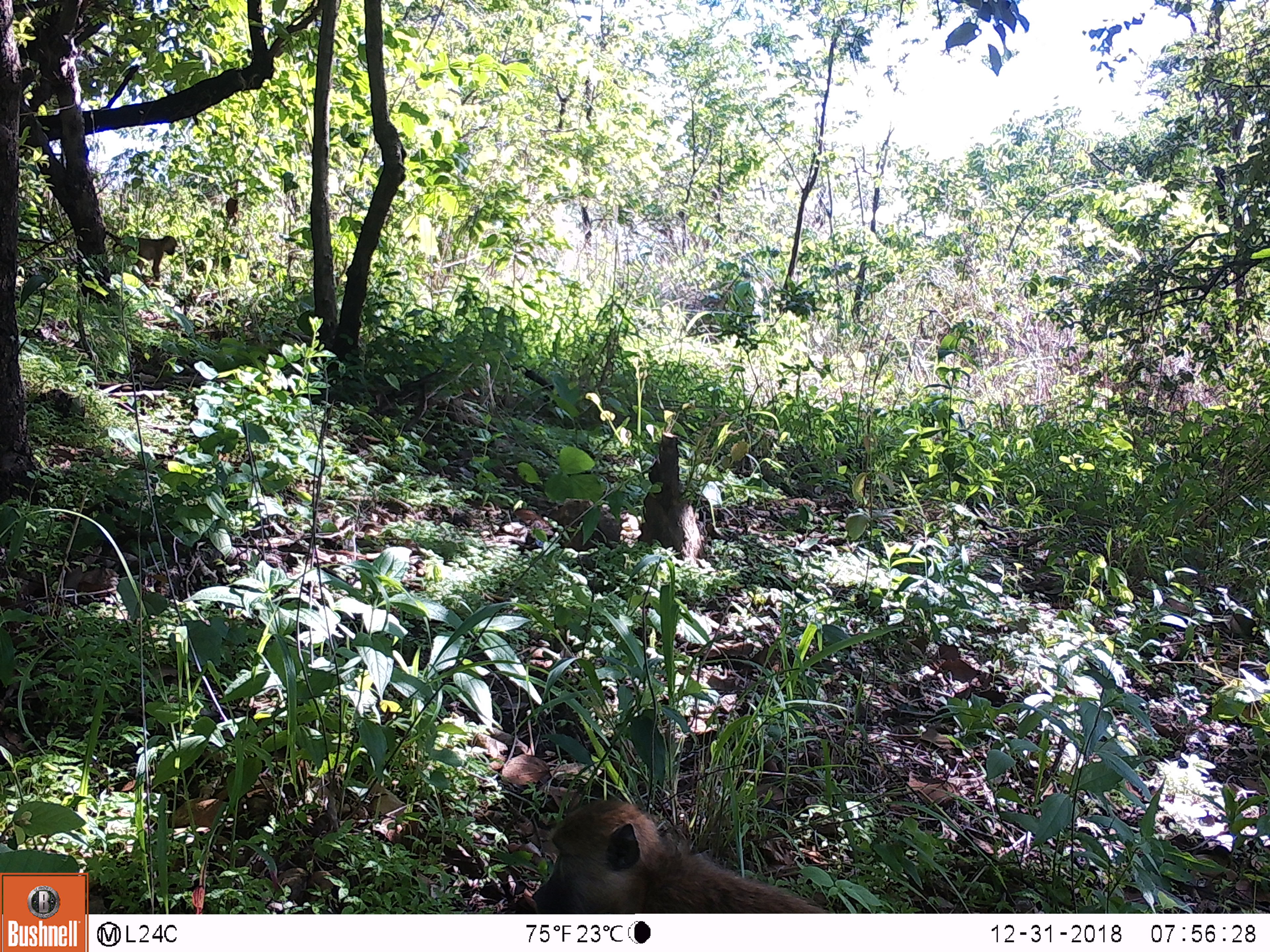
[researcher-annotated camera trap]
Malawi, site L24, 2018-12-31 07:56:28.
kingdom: Animalia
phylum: Chordata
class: Mammalia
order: Primates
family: Cercopithecidae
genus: Papio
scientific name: Papio cynocephalus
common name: yellow baboon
Yellow baboon (Papio cynocephalus), count 1.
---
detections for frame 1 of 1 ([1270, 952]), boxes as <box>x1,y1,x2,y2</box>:
yellow baboon: <box>514,798,853,910</box>